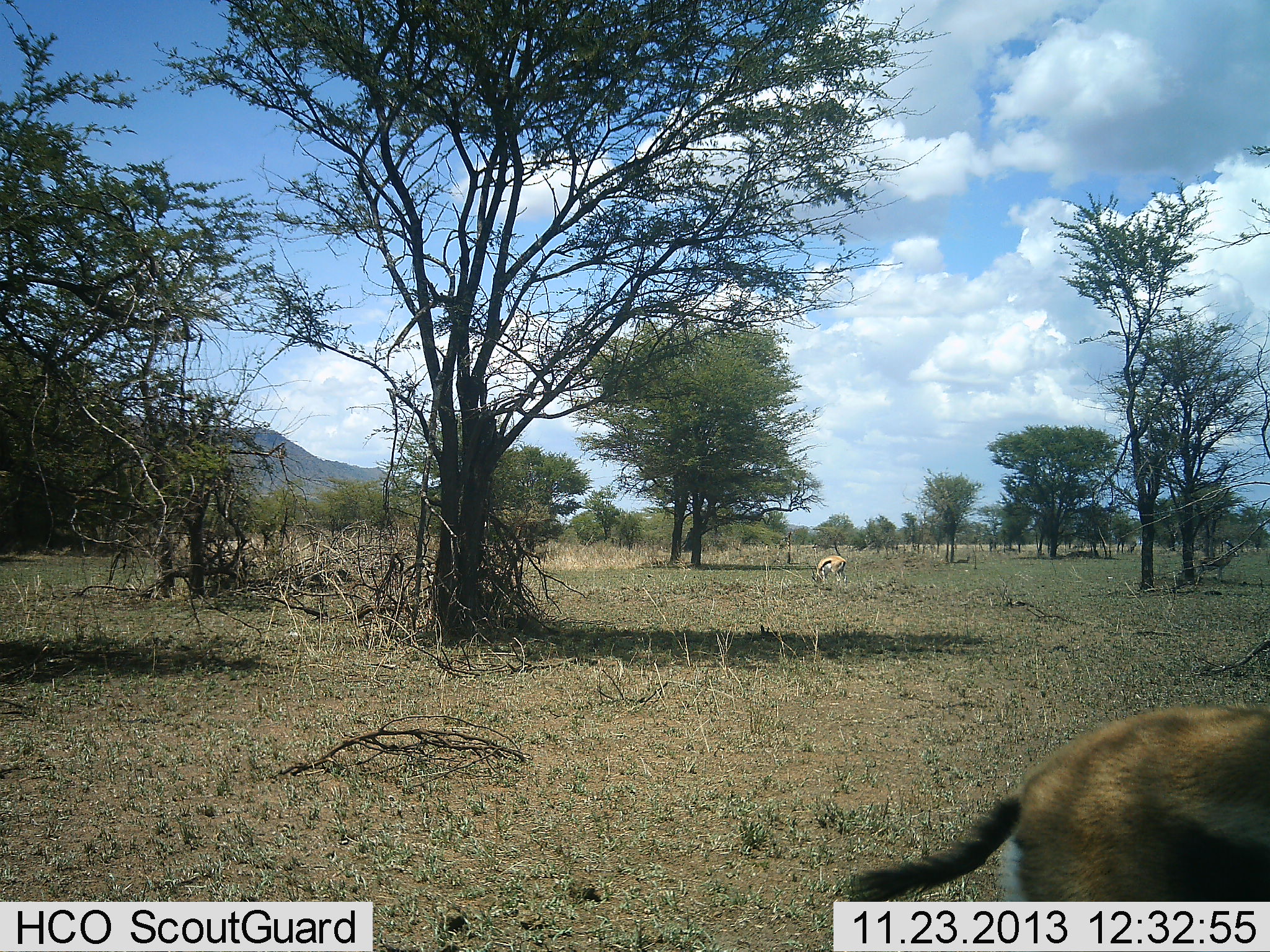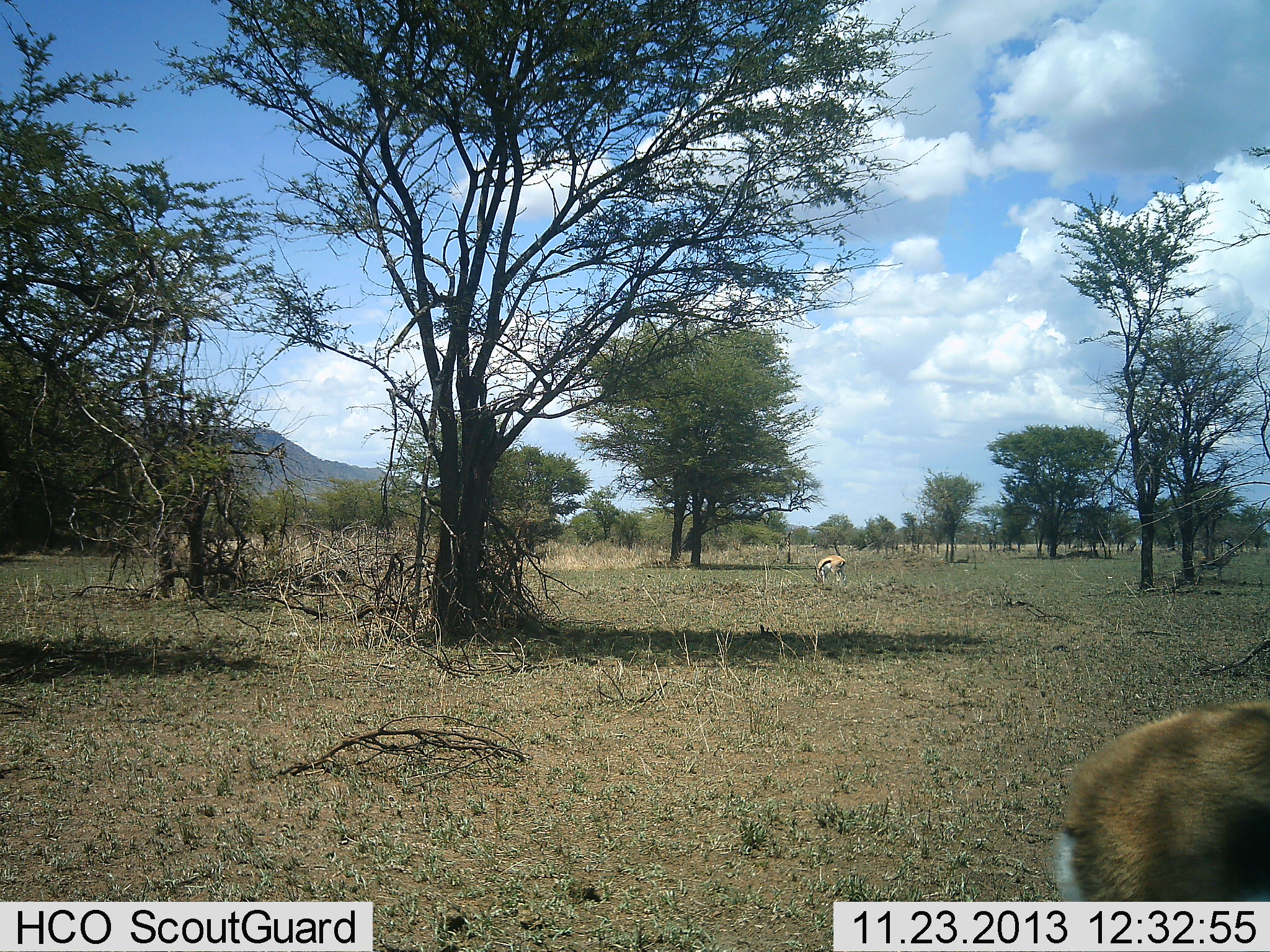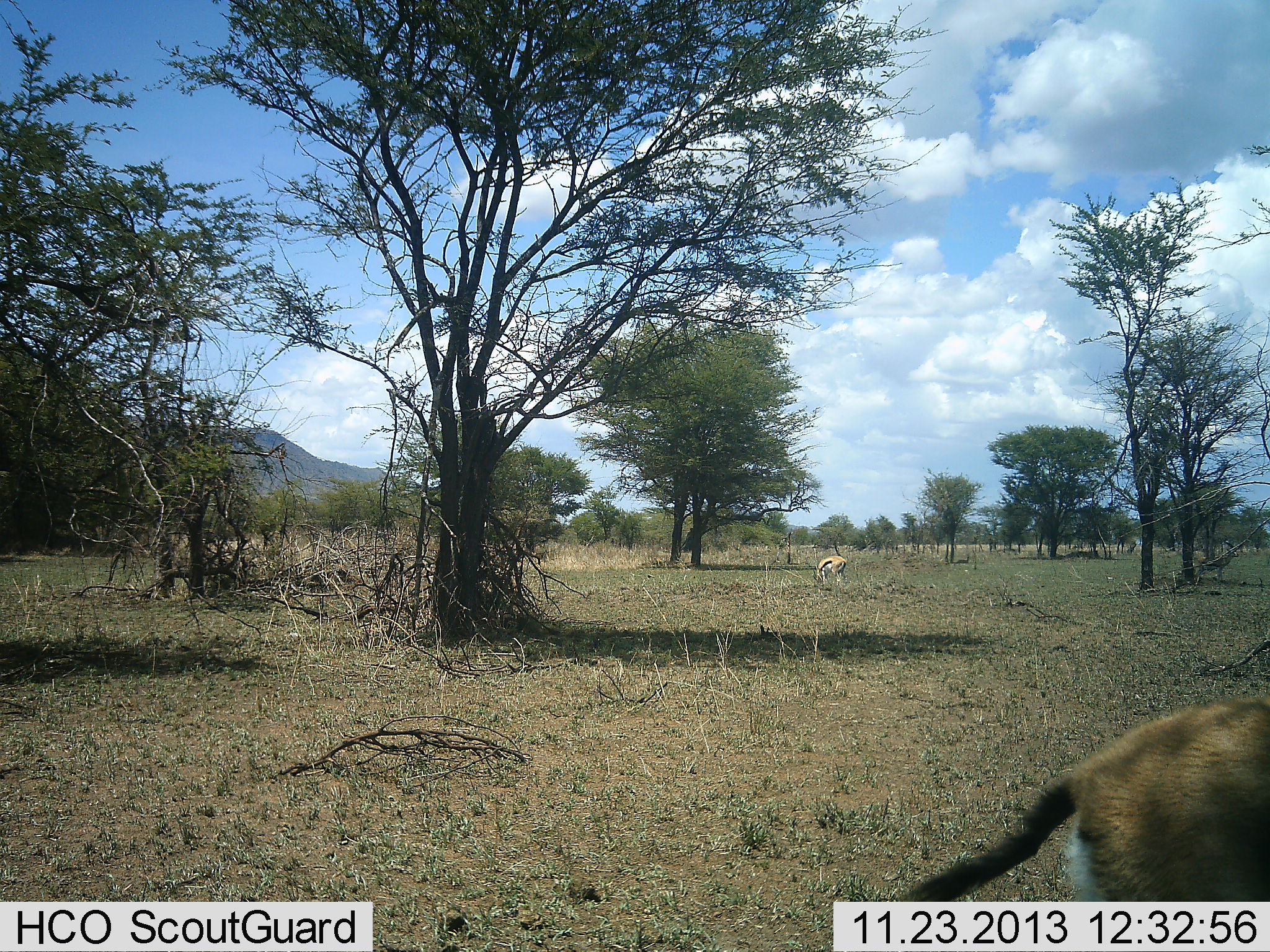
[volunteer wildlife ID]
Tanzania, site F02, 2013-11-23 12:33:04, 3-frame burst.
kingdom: Animalia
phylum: Chordata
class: Mammalia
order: Artiodactyla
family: Bovidae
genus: Eudorcas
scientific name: Eudorcas thomsonii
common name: thomson's gazelle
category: gazellethomsons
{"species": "gazellethomsons (thomson's gazelle) (Eudorcas thomsonii)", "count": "2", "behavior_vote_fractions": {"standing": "40%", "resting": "0%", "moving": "30%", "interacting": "0%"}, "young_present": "0%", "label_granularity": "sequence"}